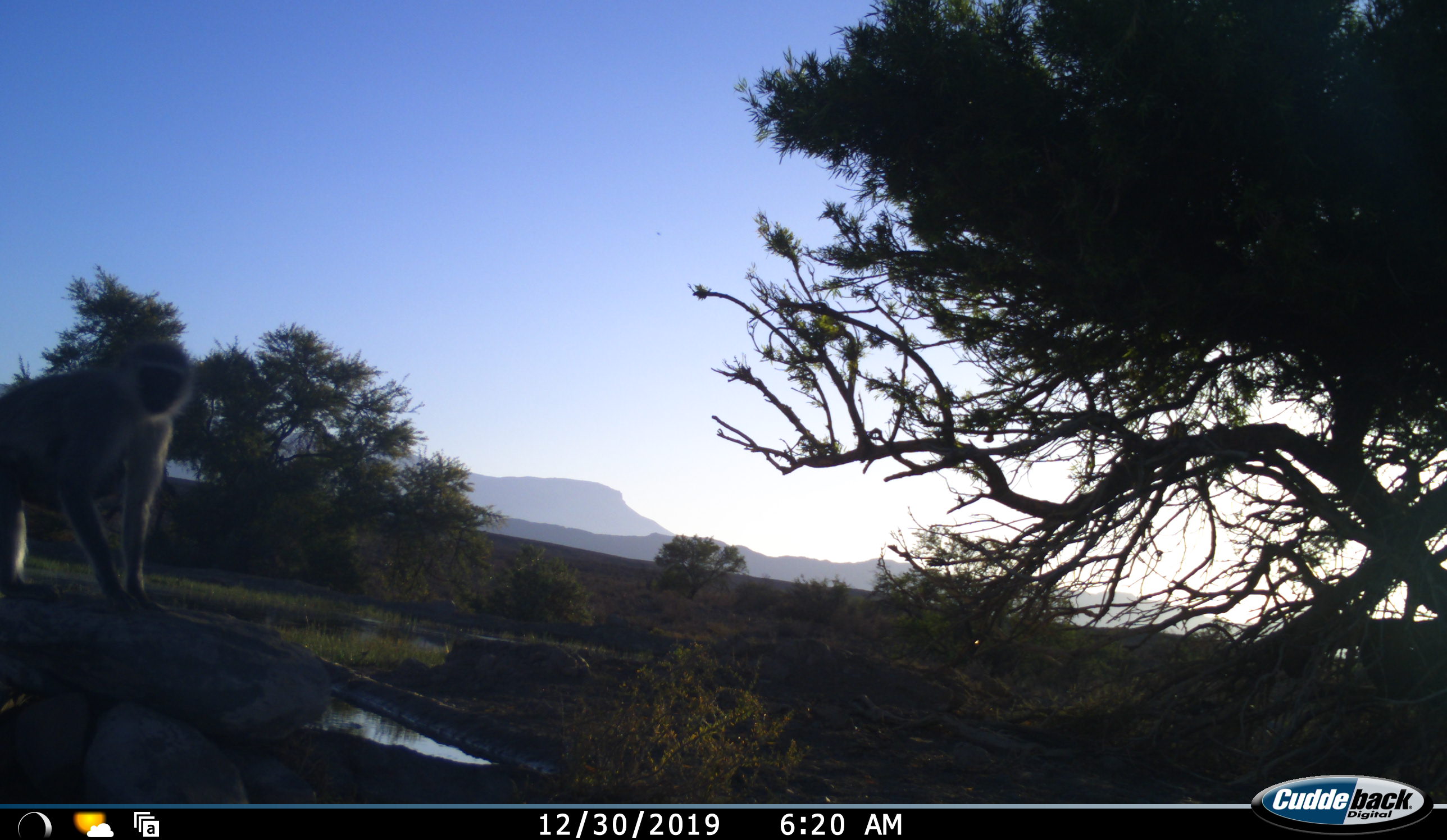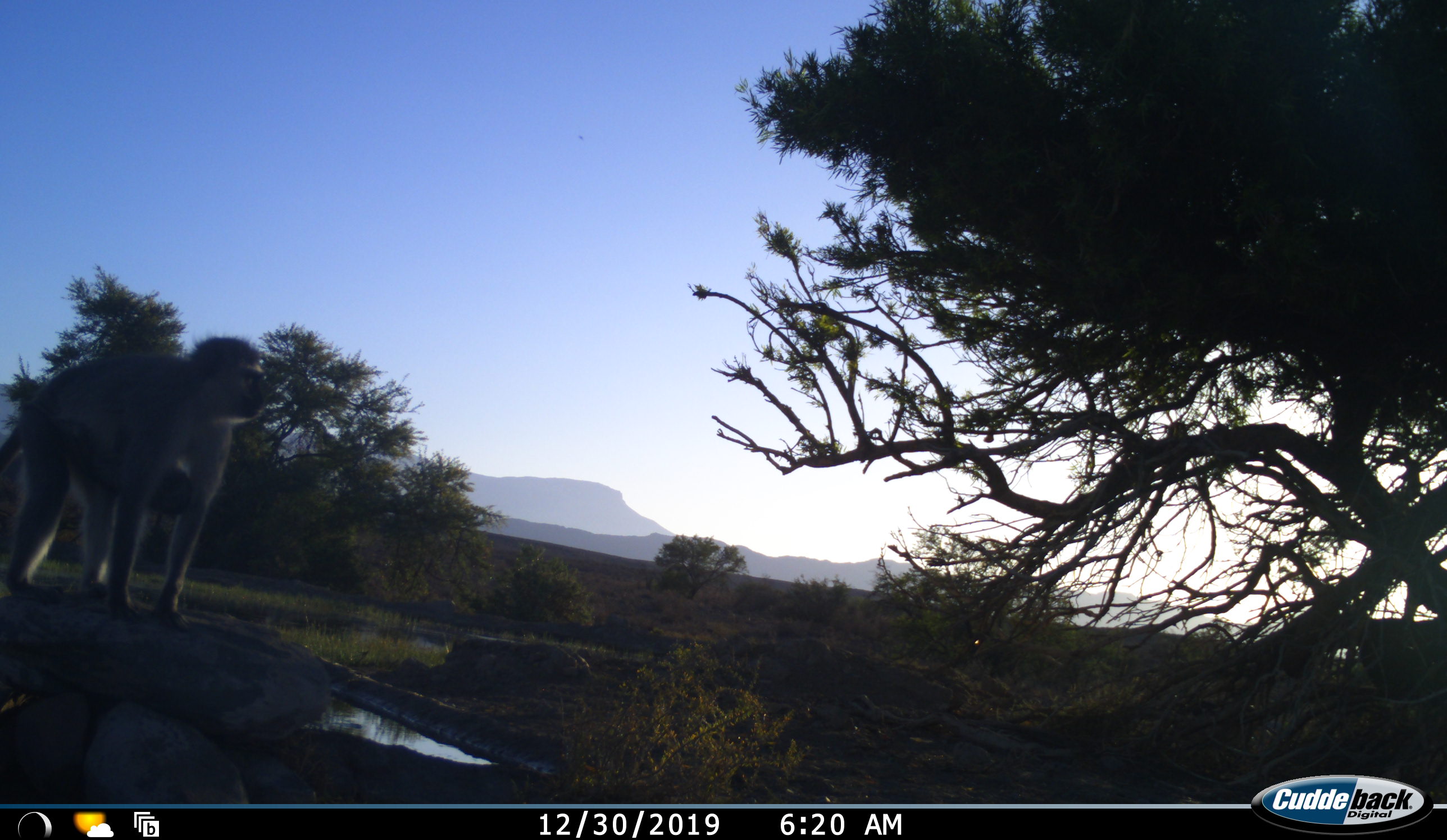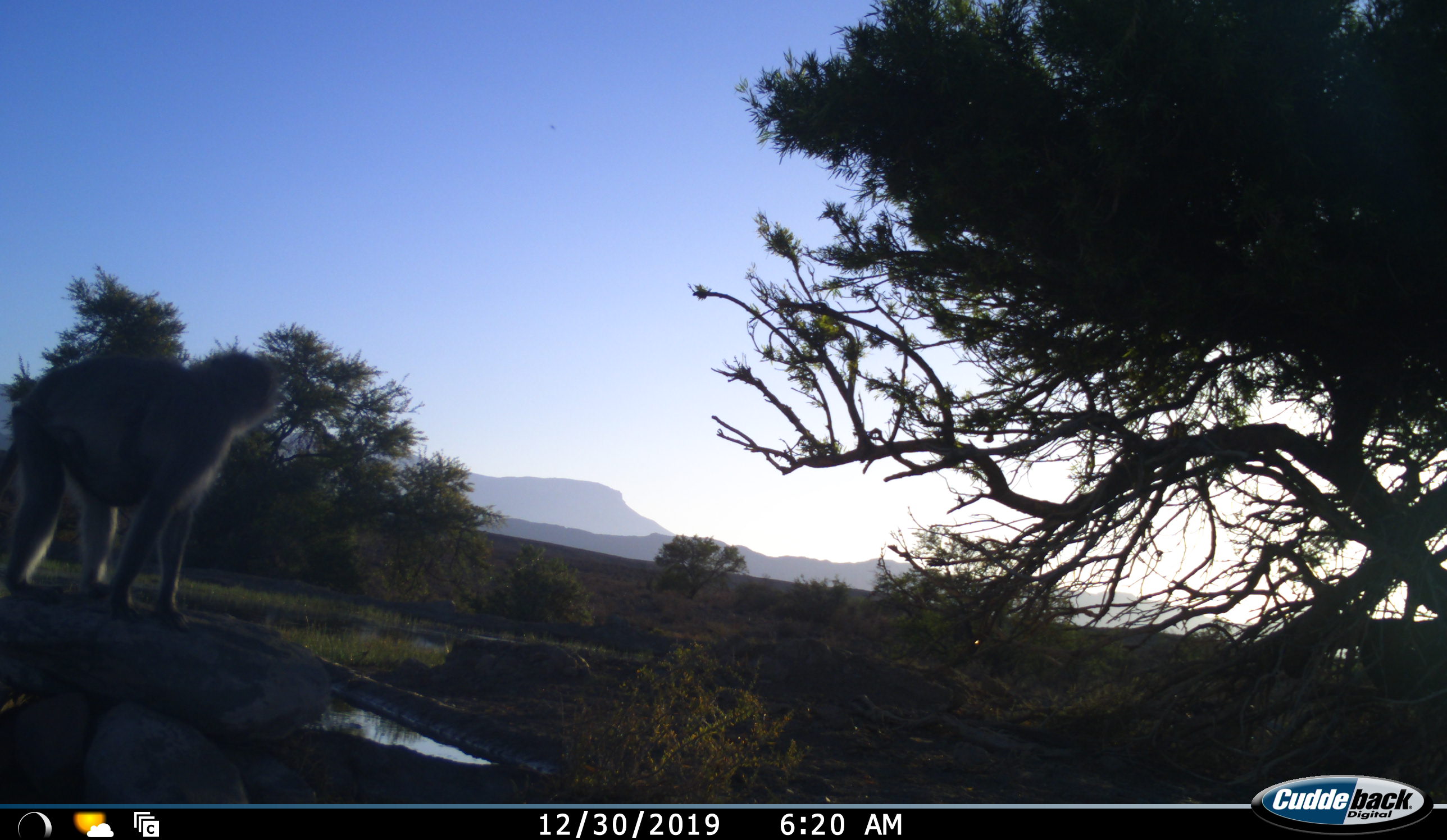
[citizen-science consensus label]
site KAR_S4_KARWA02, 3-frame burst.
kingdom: Animalia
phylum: Chordata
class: Mammalia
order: Primates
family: Cercopithecidae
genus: Chlorocebus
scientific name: Chlorocebus pygerythrus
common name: vervet monkey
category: monkeyvervet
Monkeyvervet (vervet monkey) (Chlorocebus pygerythrus), count 1. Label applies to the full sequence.